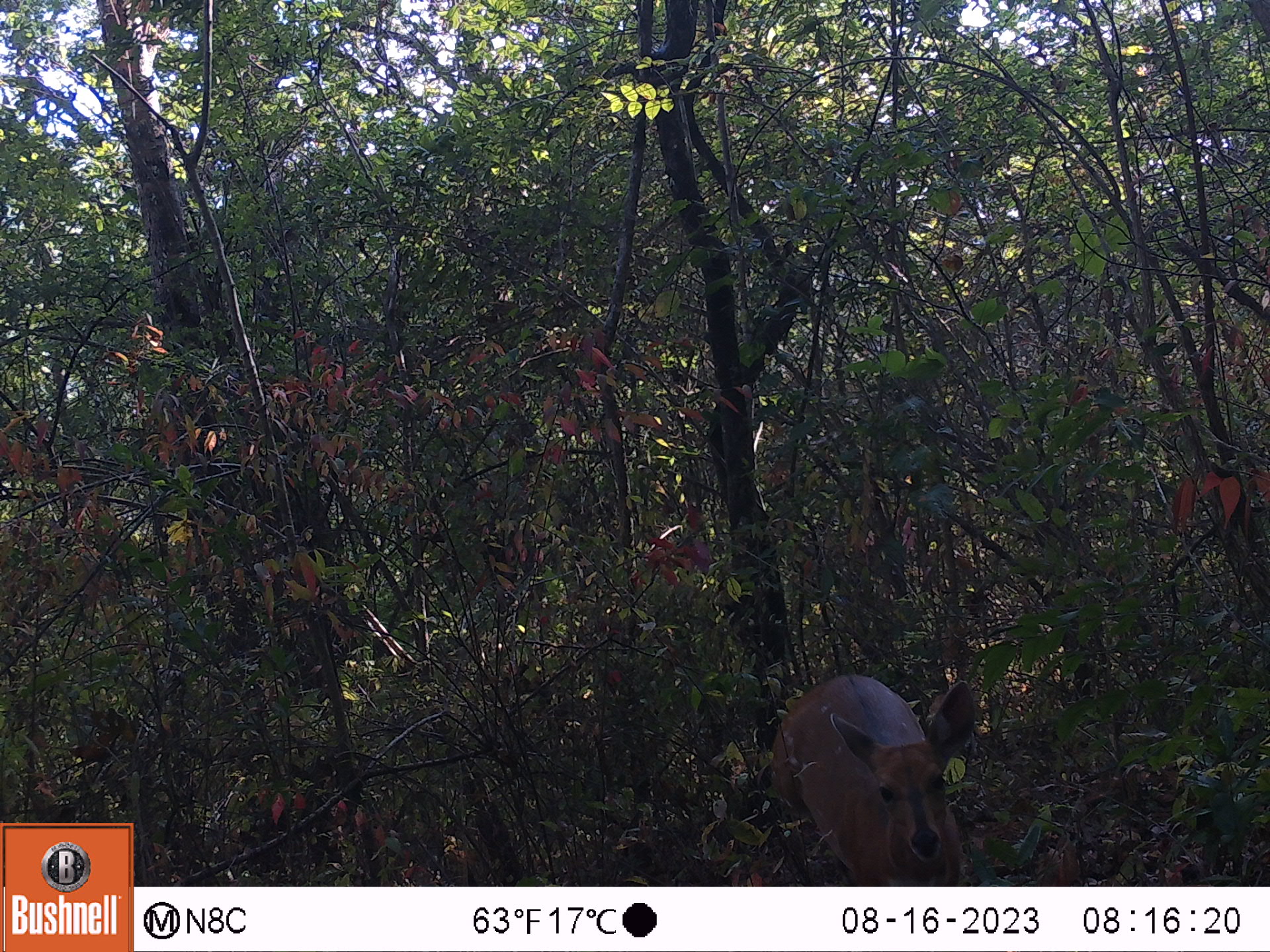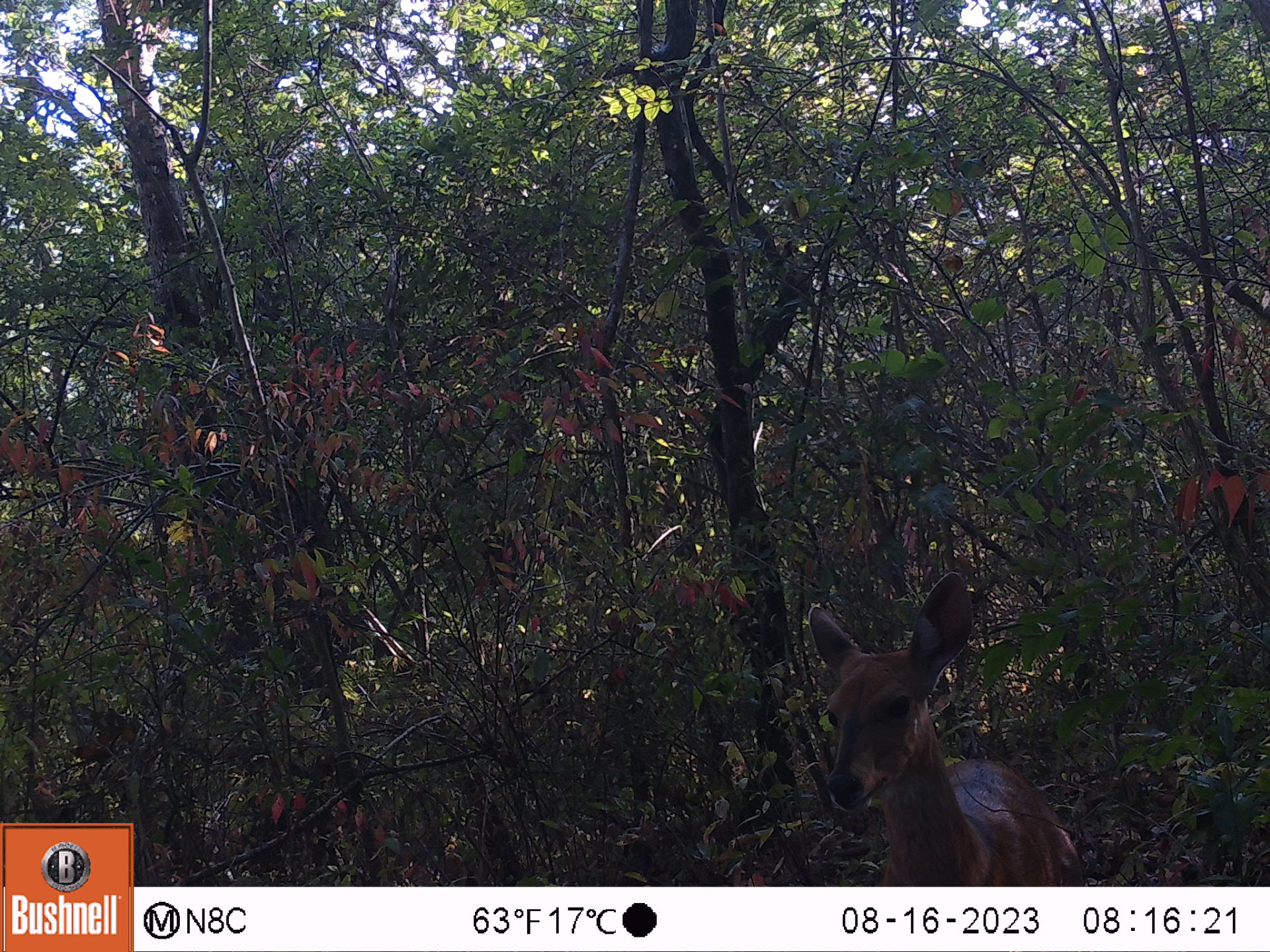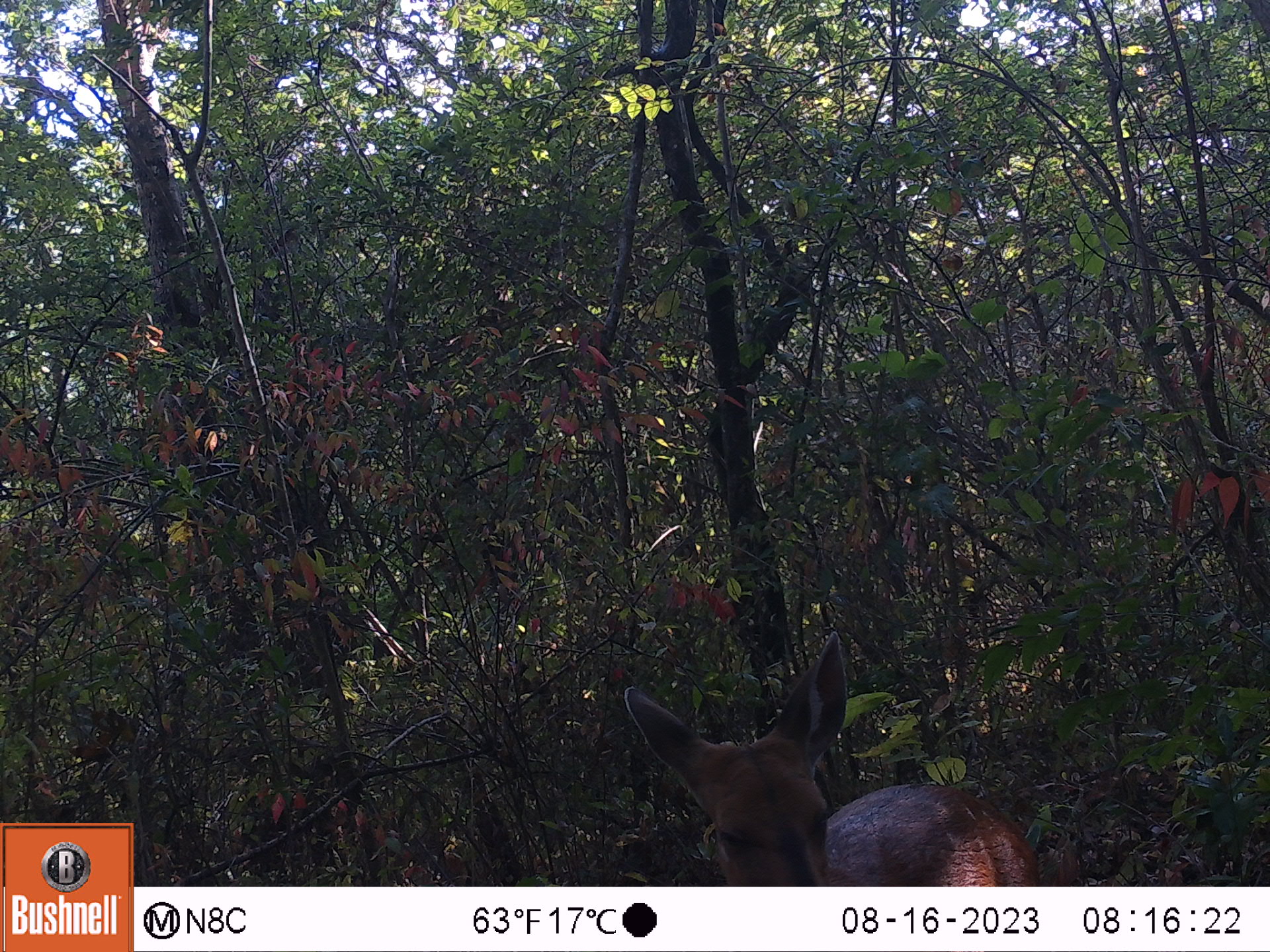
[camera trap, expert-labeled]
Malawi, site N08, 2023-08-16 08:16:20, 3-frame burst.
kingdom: Animalia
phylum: Chordata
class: Mammalia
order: Artiodactyla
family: Bovidae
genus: Tragelaphus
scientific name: Tragelaphus sylvaticus sylvaticus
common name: cape bushbuck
Cape bushbuck (Tragelaphus sylvaticus sylvaticus), count 1.